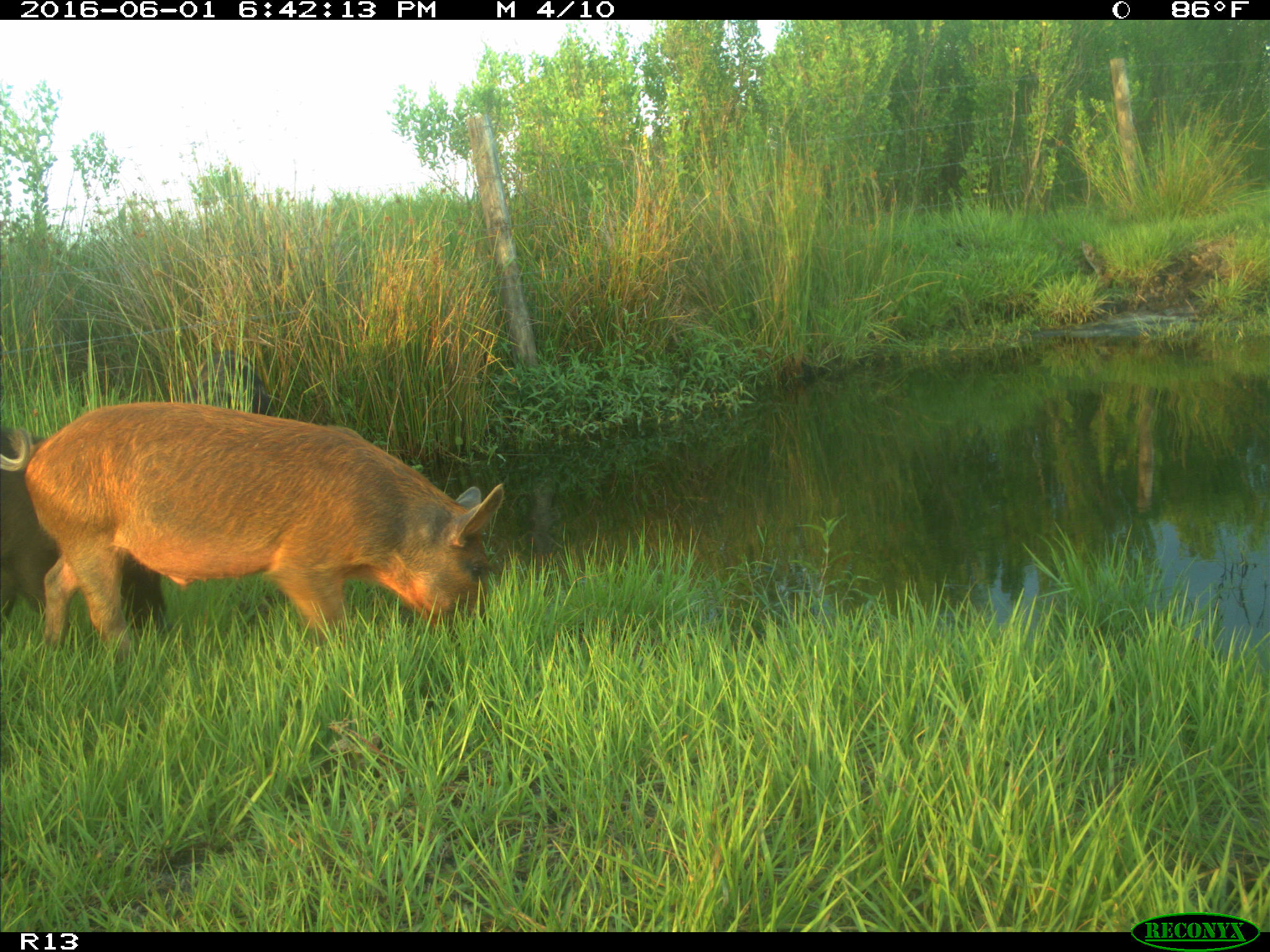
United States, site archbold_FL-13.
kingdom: Animalia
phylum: Chordata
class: Mammalia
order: Artiodactyla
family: Suidae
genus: Sus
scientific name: Sus scrofa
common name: wild boar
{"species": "Sus scrofa (wild boar)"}